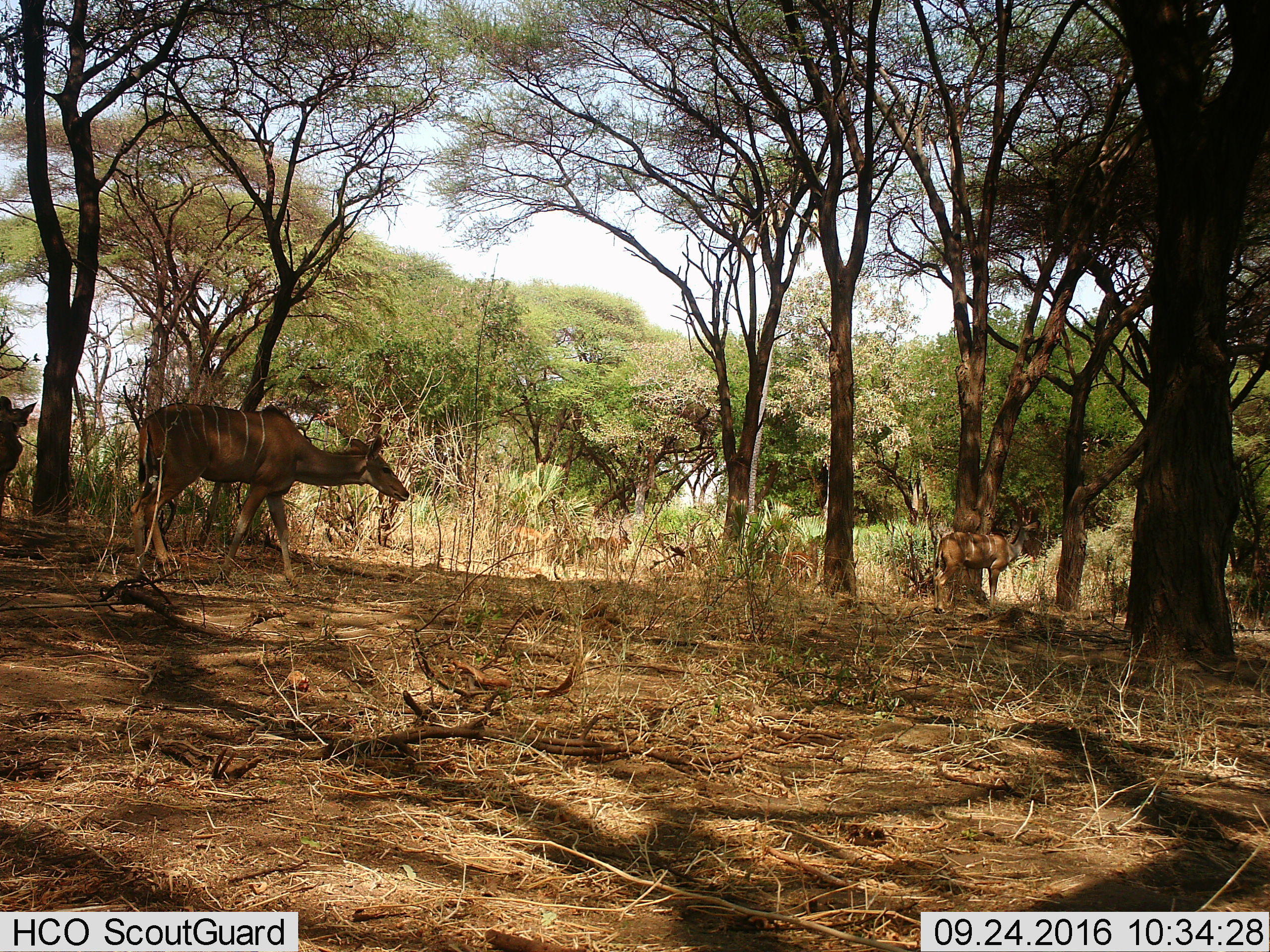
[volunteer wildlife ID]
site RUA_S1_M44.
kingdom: Animalia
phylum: Chordata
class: Mammalia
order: Artiodactyla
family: Bovidae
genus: Aepyceros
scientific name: Aepyceros melampus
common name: impala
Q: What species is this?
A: Impala (Aepyceros melampus).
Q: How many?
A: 3.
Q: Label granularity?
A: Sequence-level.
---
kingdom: Animalia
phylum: Chordata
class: Mammalia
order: Artiodactyla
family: Bovidae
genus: Tragelaphus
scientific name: Tragelaphus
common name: kudu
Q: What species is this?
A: Kudu (Tragelaphus).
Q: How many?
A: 3.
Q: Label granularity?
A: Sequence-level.